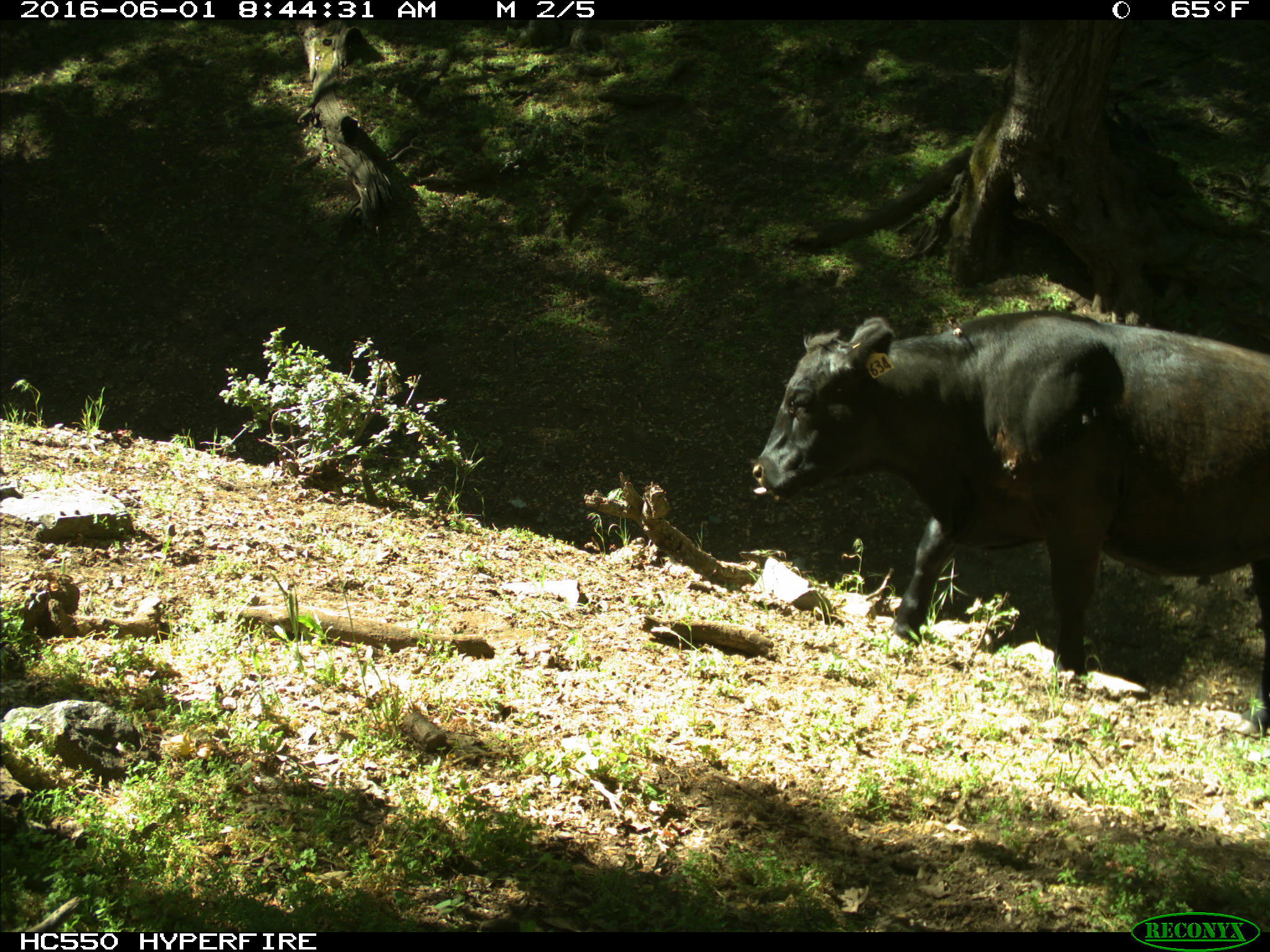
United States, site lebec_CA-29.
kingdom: Animalia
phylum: Chordata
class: Mammalia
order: Artiodactyla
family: Bovidae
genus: Bos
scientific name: Bos taurus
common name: domestic cow